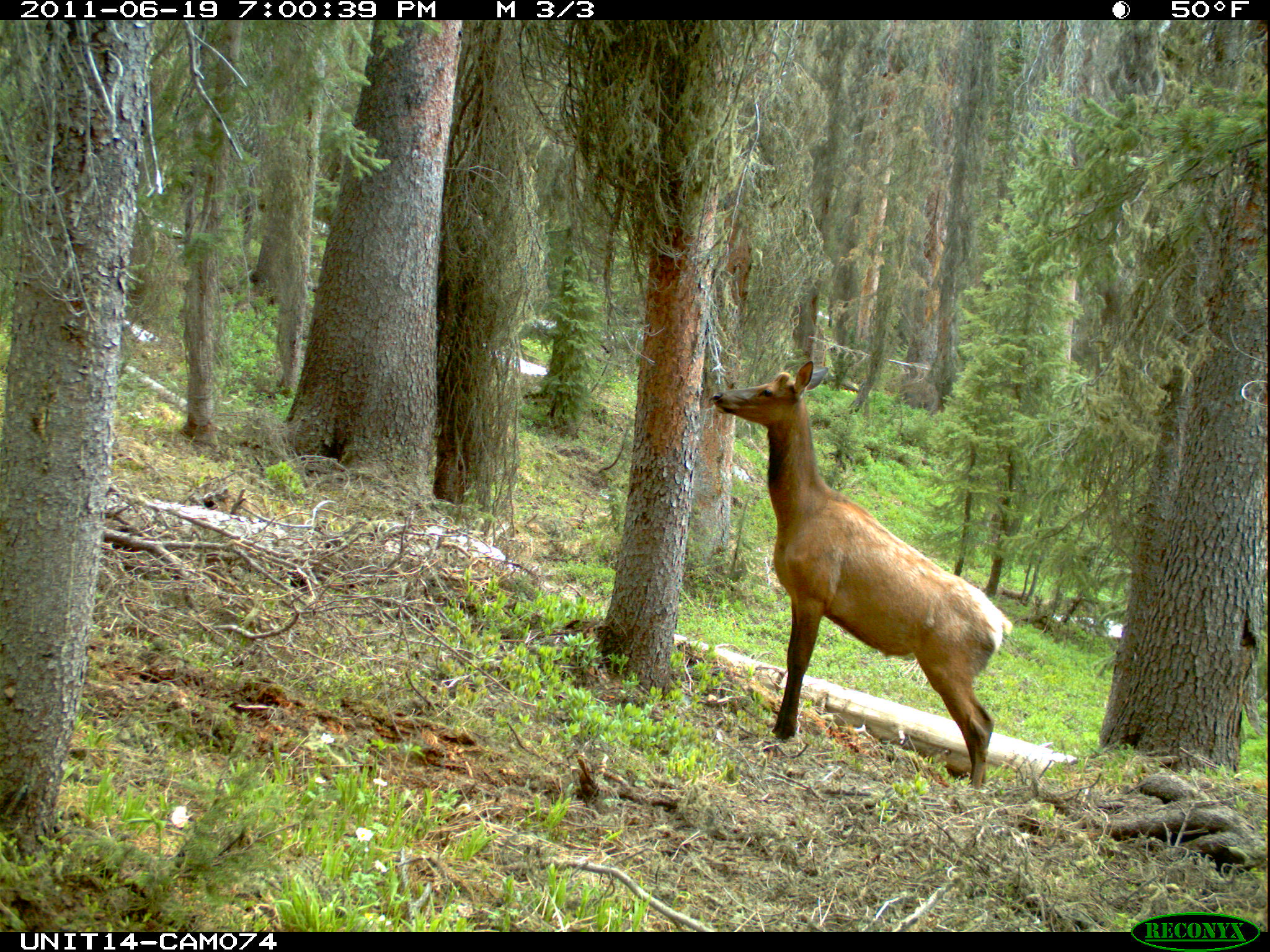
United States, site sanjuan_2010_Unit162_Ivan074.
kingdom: Animalia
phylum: Chordata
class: Mammalia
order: Artiodactyla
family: Cervidae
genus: Cervus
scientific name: Cervus elaphus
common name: red deer